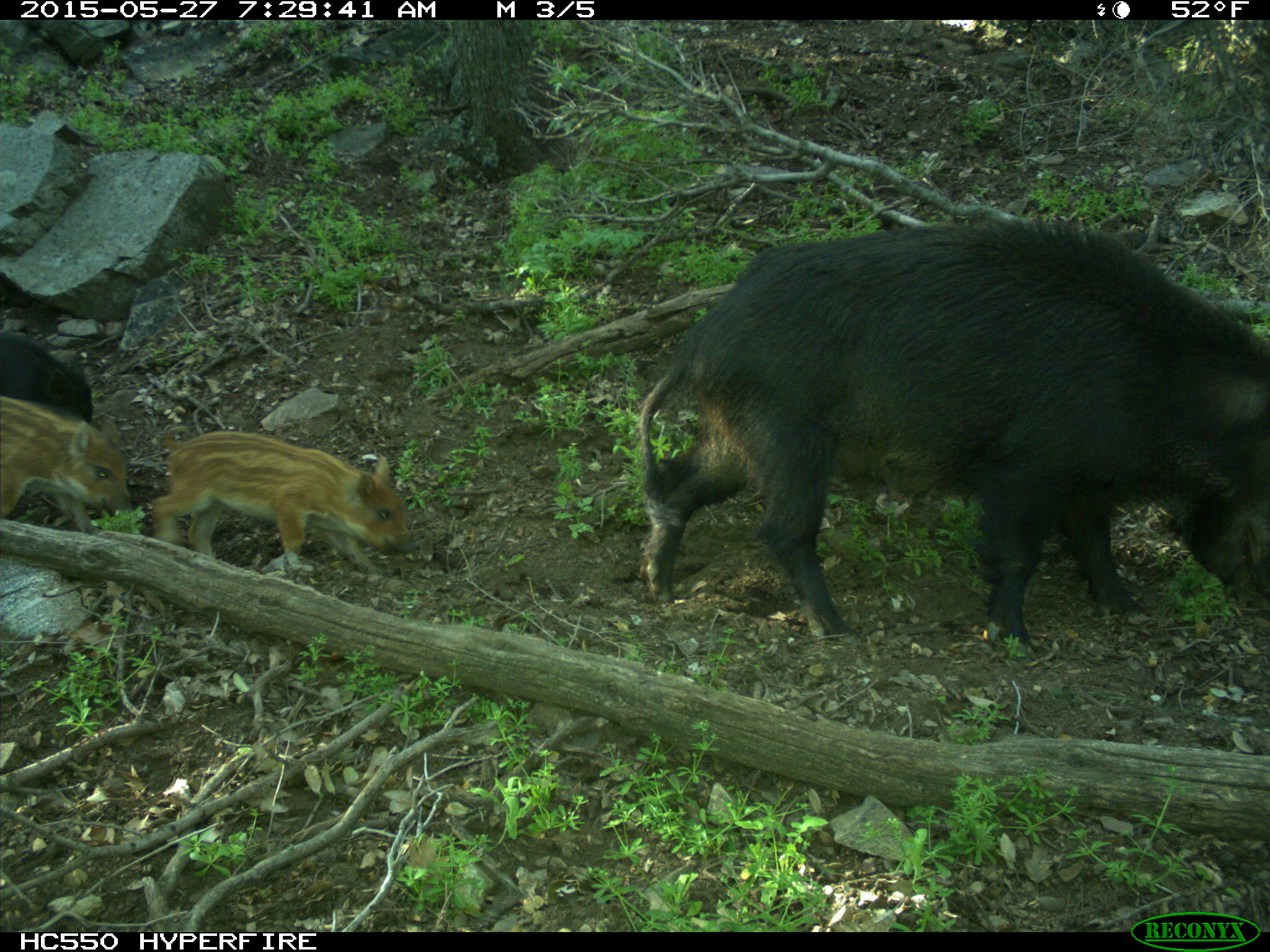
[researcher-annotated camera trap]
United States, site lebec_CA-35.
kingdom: Animalia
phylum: Chordata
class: Mammalia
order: Artiodactyla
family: Suidae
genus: Sus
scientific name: Sus scrofa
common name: wild boar